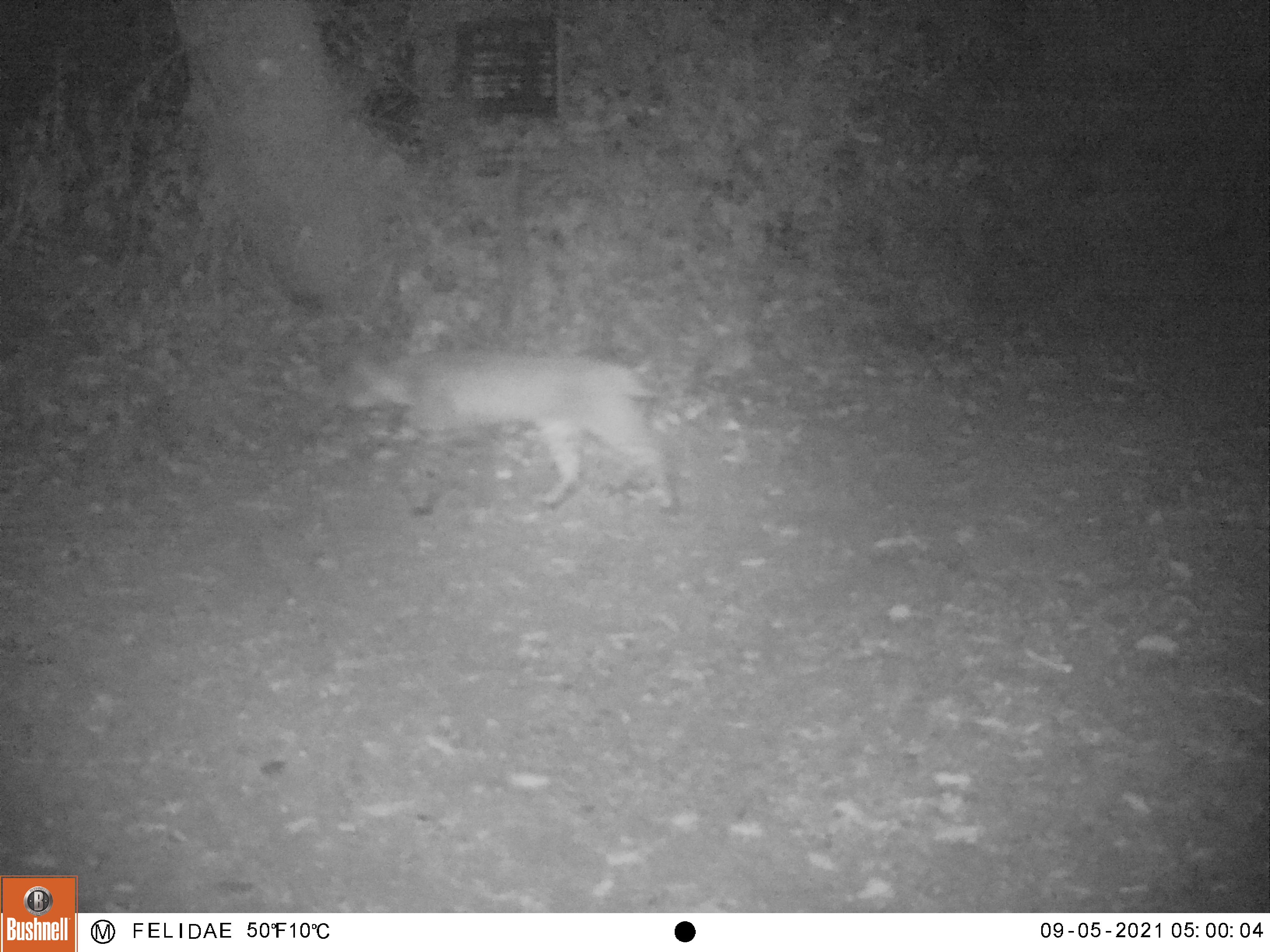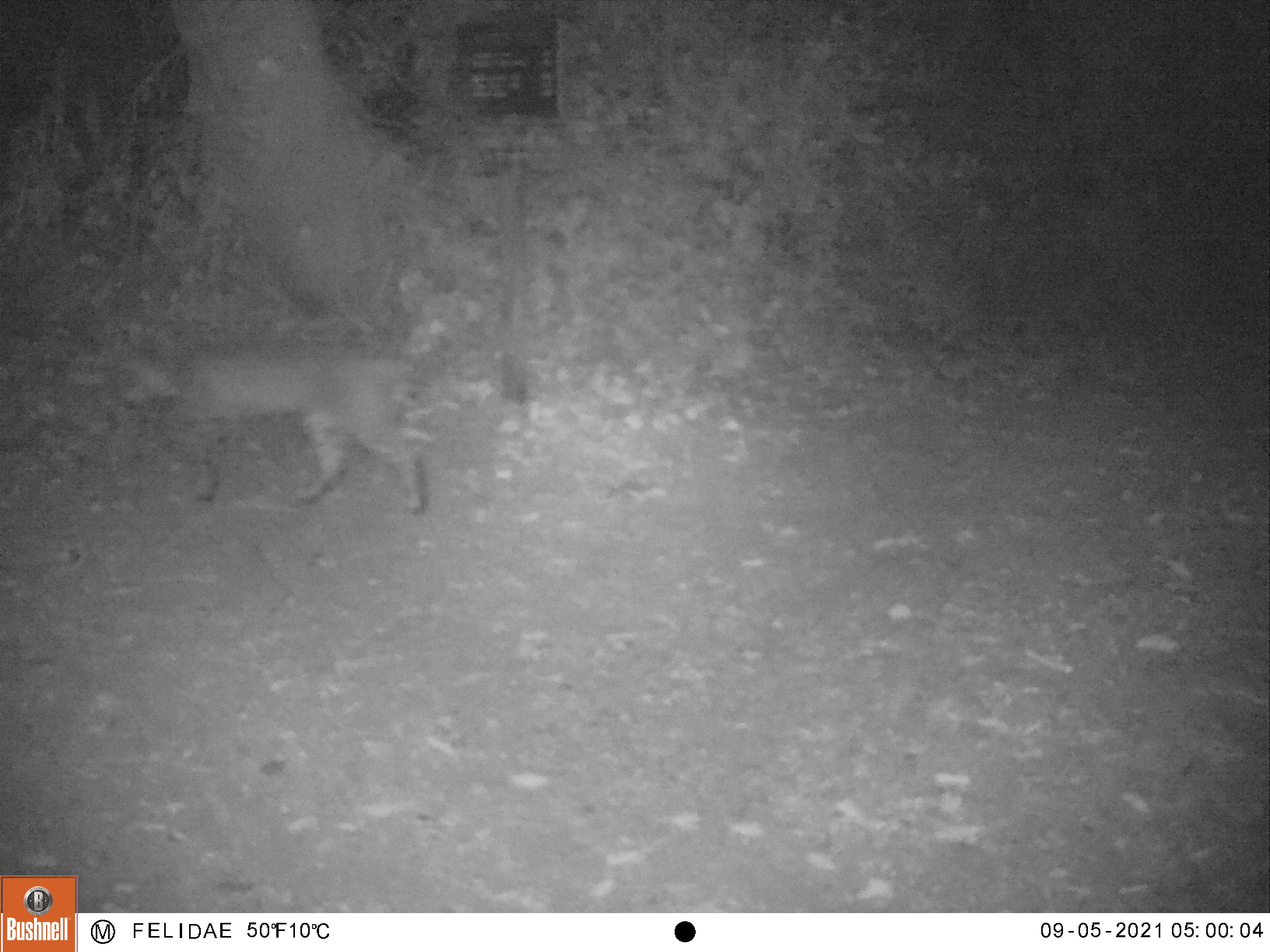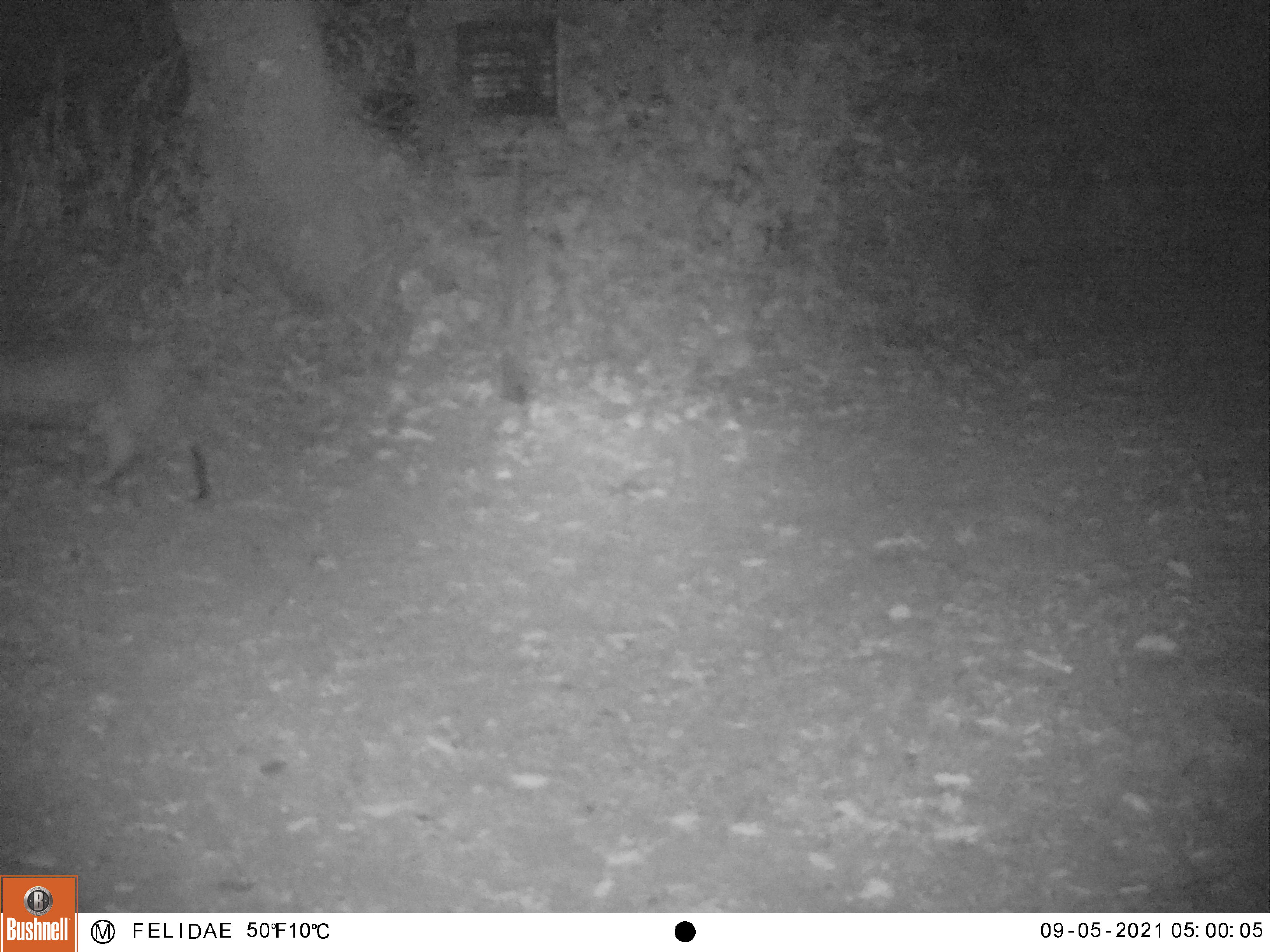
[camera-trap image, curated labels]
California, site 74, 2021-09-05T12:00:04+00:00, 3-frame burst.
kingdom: Animalia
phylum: Chordata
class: Mammalia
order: Carnivora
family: Felidae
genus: Lynx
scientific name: Lynx rufus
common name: bobcat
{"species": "bobcat (Lynx rufus)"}